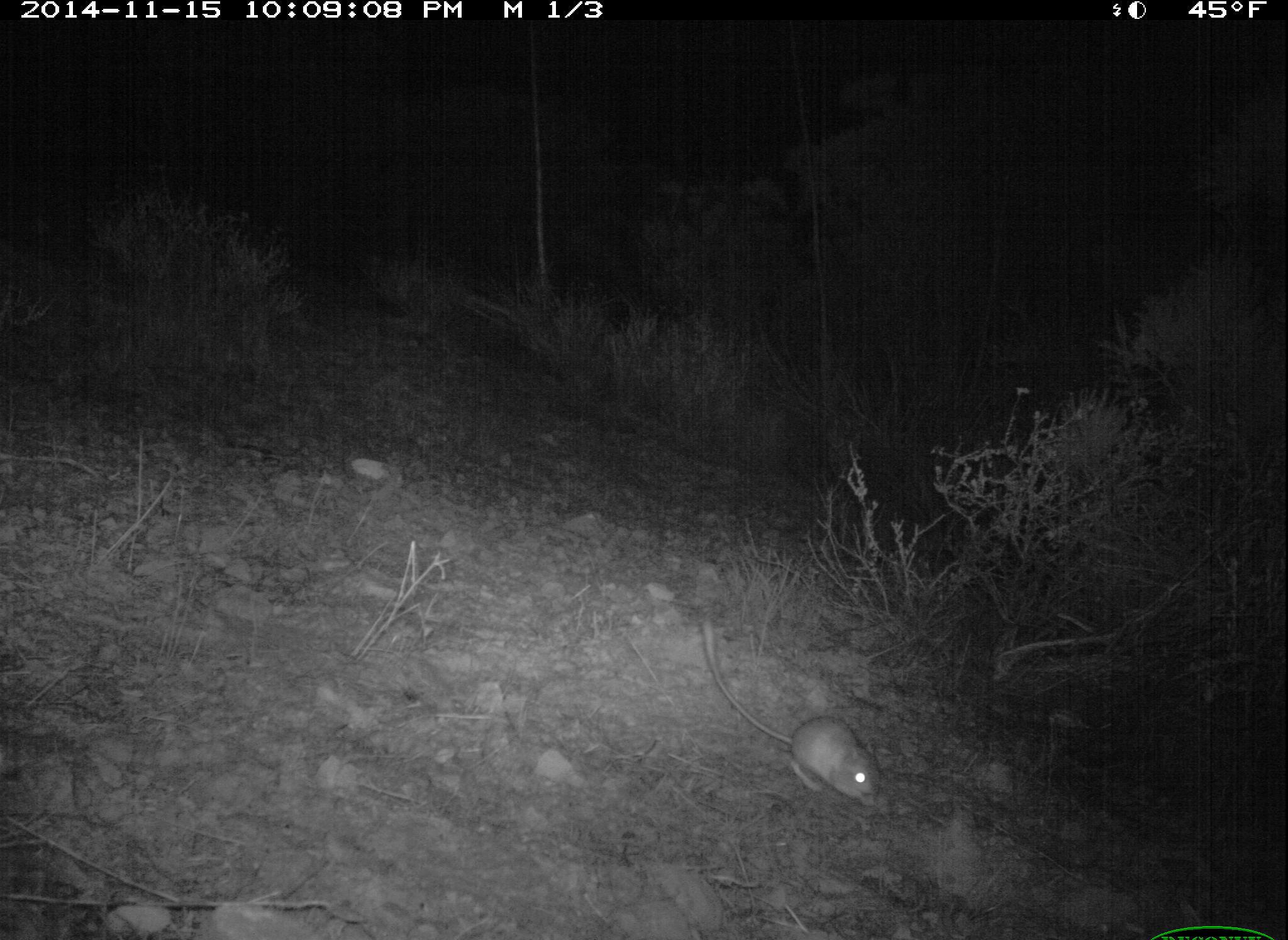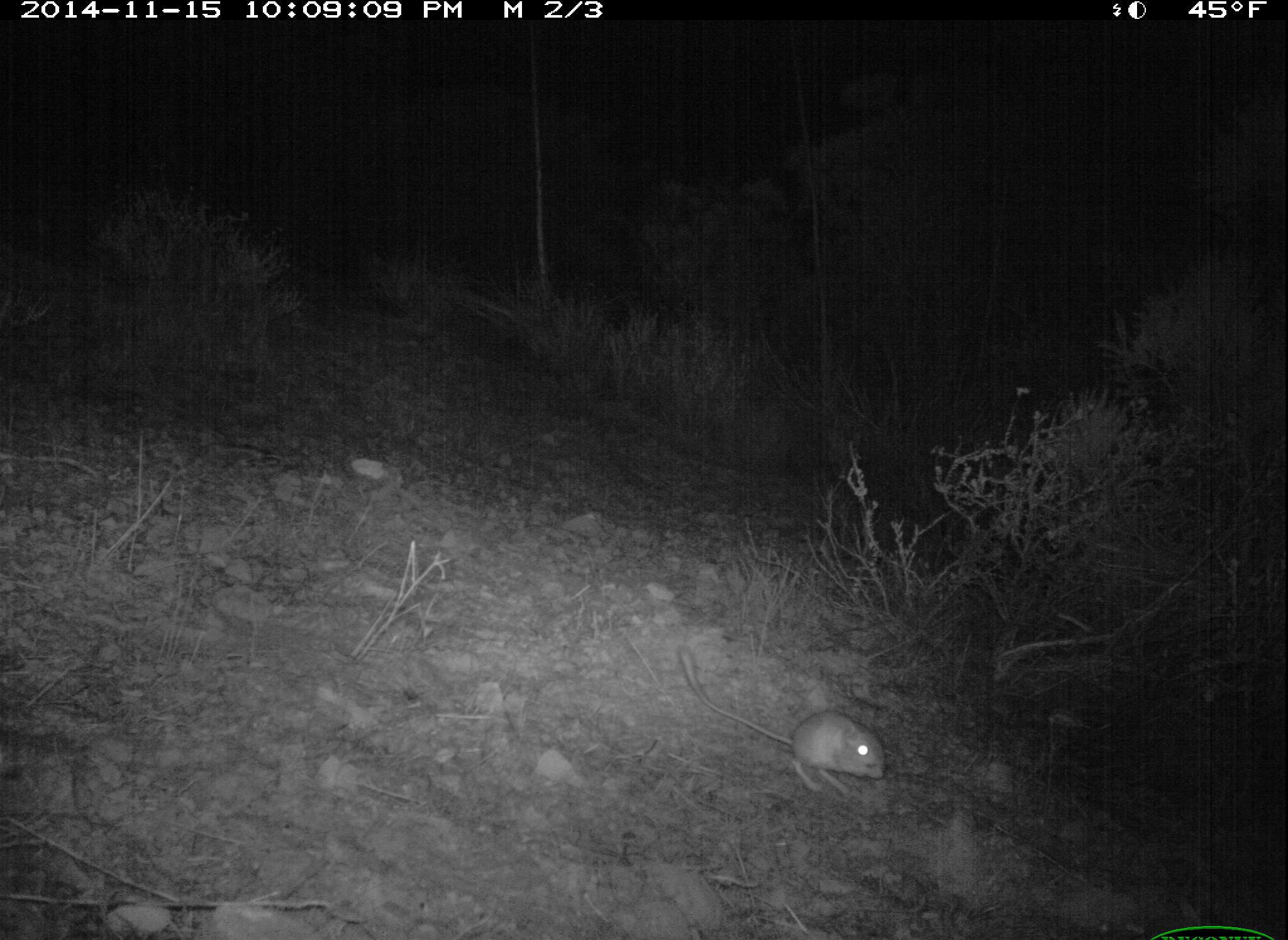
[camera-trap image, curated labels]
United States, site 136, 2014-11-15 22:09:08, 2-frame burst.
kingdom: Animalia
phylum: Chordata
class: Mammalia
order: Rodentia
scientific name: Rodentia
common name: rodent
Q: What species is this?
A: Rodent (Rodentia).